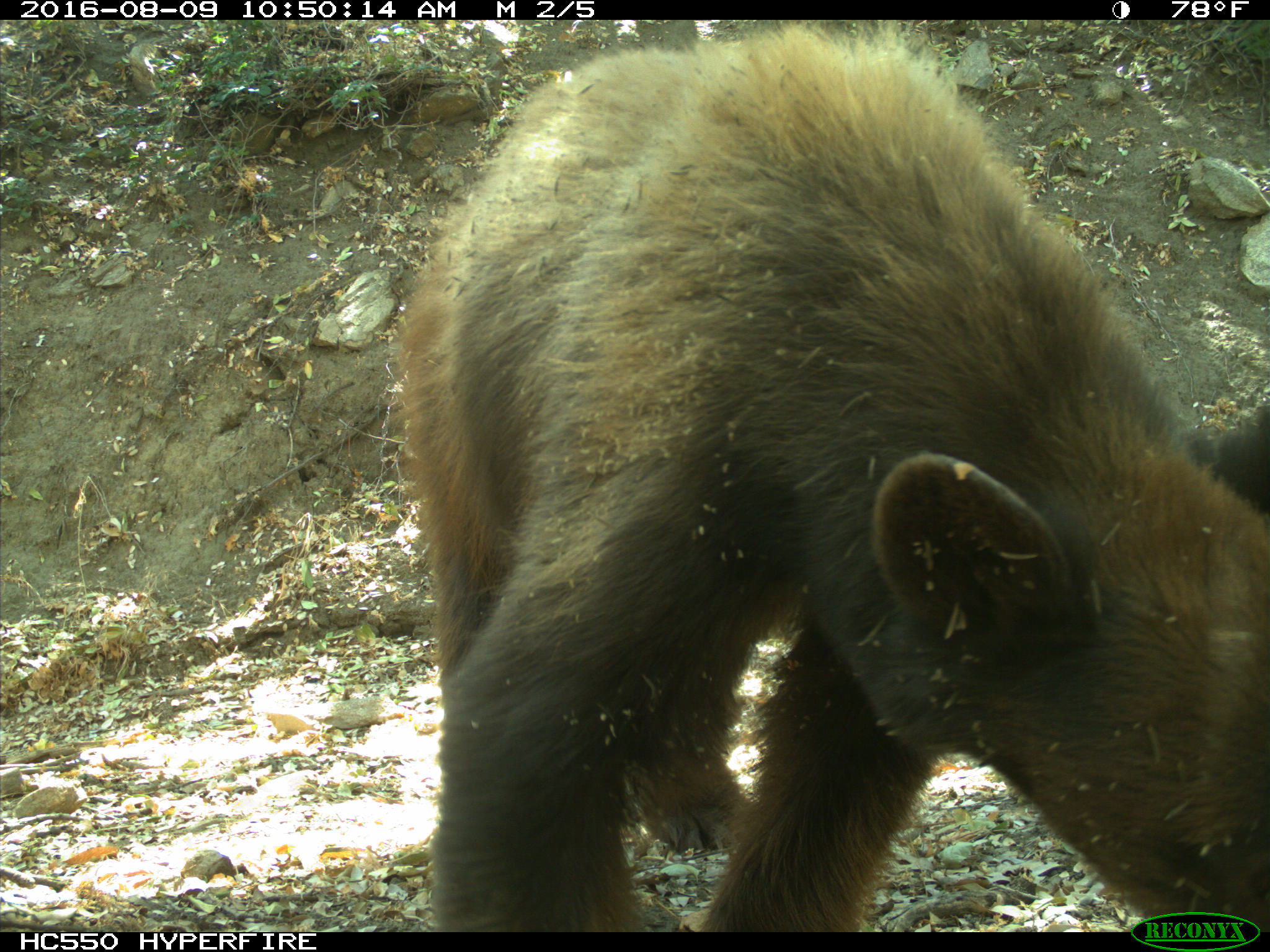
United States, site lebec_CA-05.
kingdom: Animalia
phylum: Chordata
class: Mammalia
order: Carnivora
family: Ursidae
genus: Ursus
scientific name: Ursus americanus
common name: american black bear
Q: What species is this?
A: Ursus americanus (american black bear).